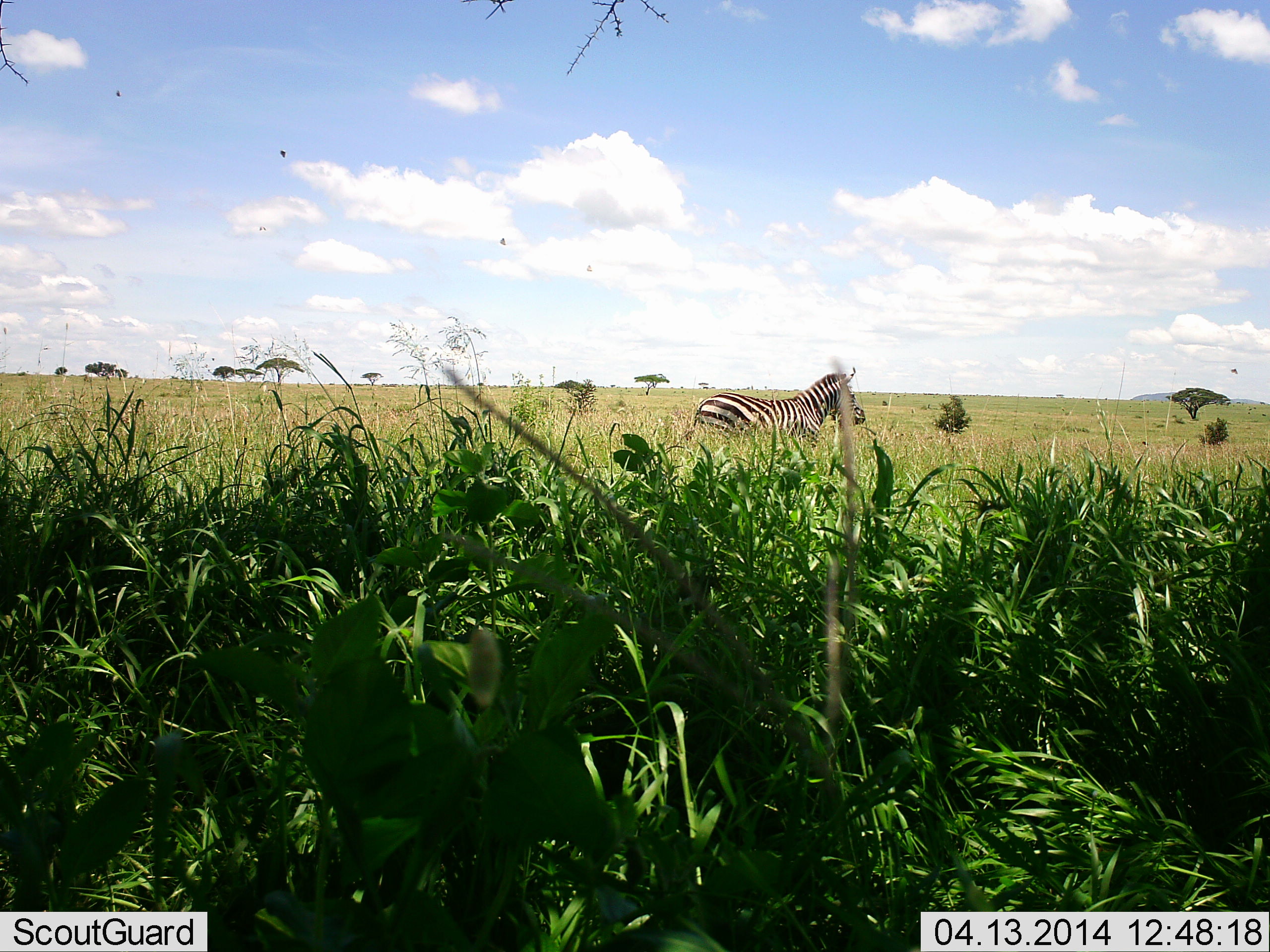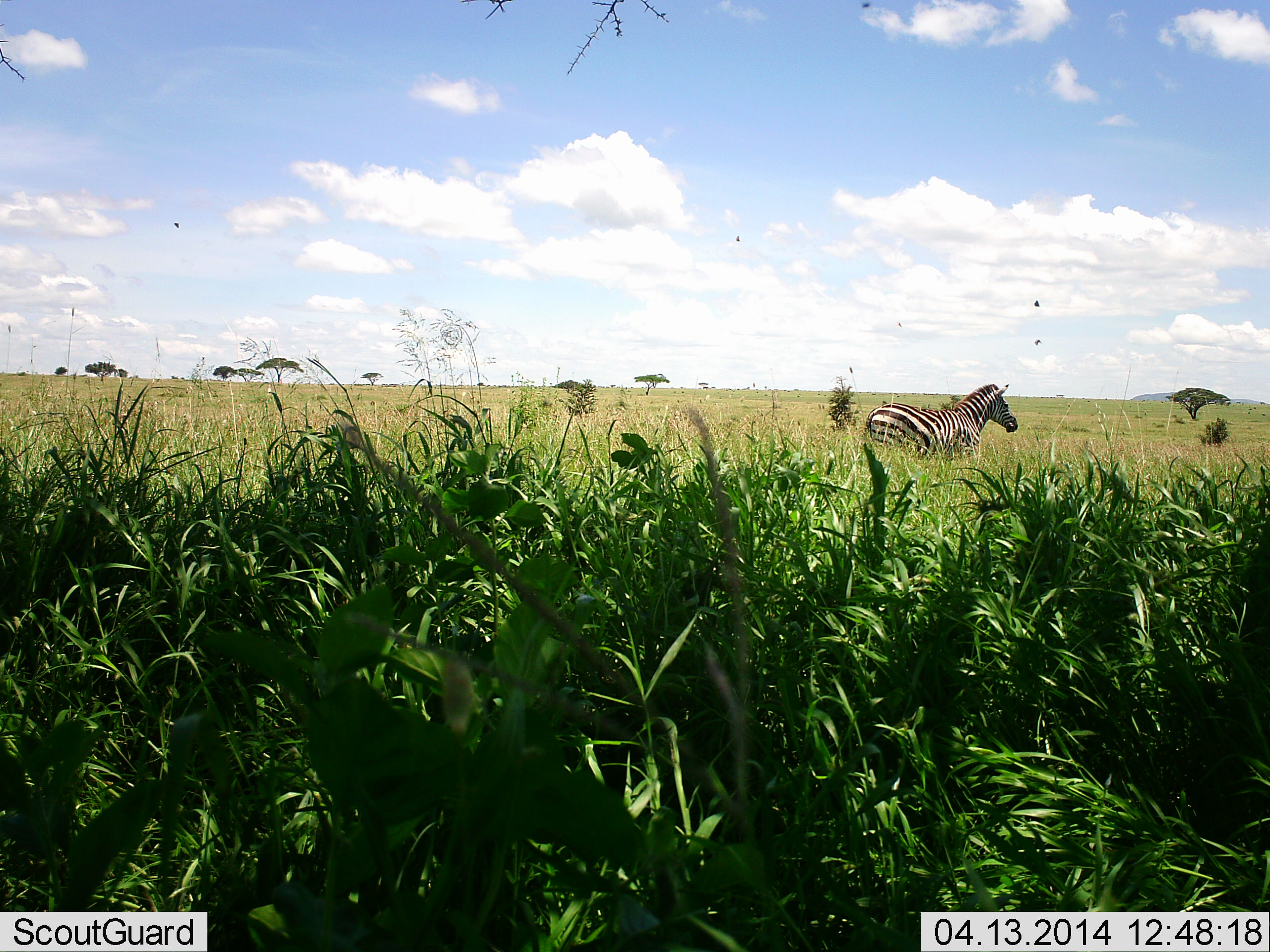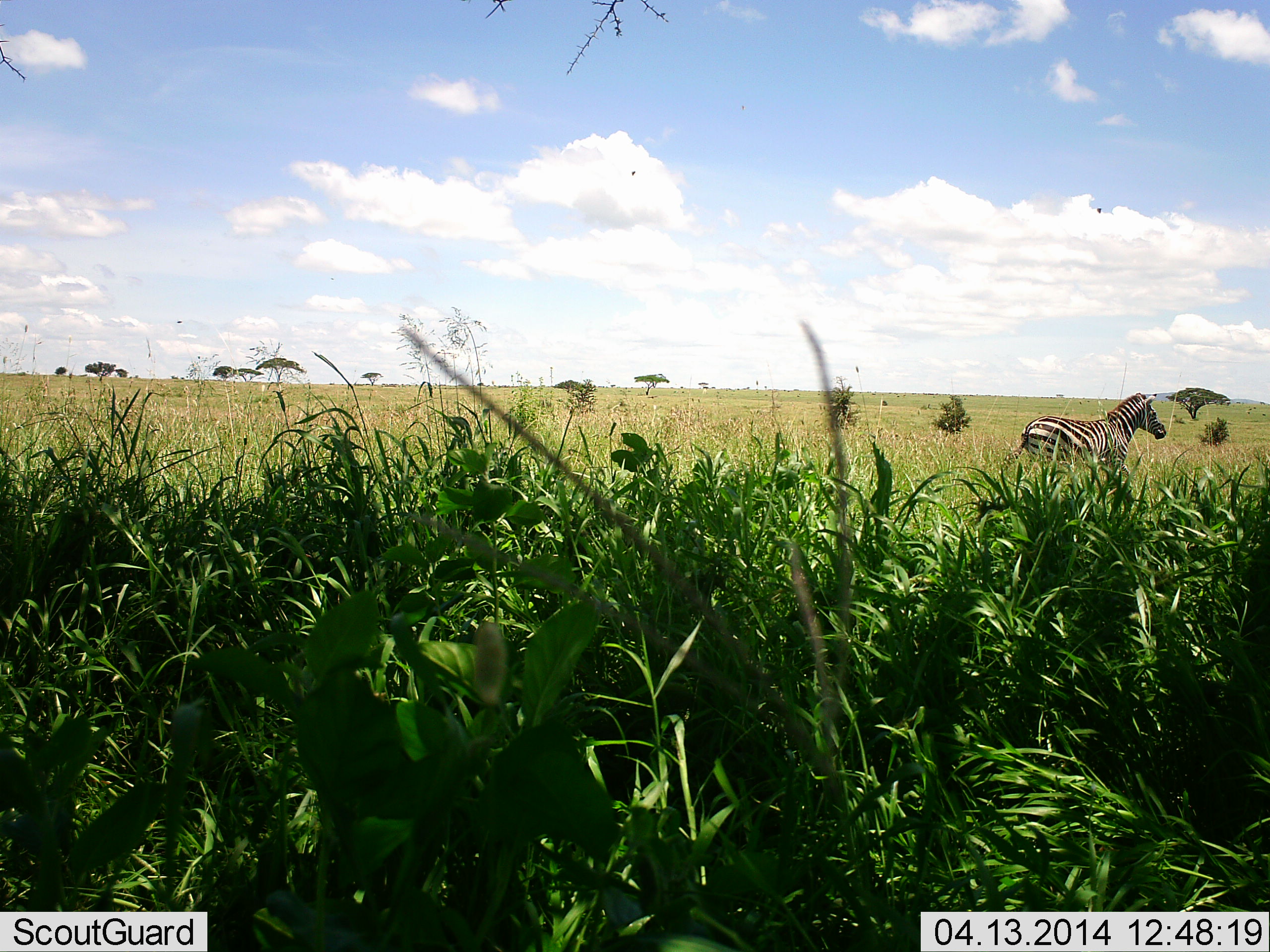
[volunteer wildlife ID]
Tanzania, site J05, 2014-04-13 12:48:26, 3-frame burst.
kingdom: Animalia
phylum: Chordata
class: Mammalia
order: Perissodactyla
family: Equidae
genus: Equus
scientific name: Equus quagga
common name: plains zebra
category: zebra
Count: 1.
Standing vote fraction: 20%.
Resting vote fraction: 0%.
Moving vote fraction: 87%.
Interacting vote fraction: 0%.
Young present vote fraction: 0%.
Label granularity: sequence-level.